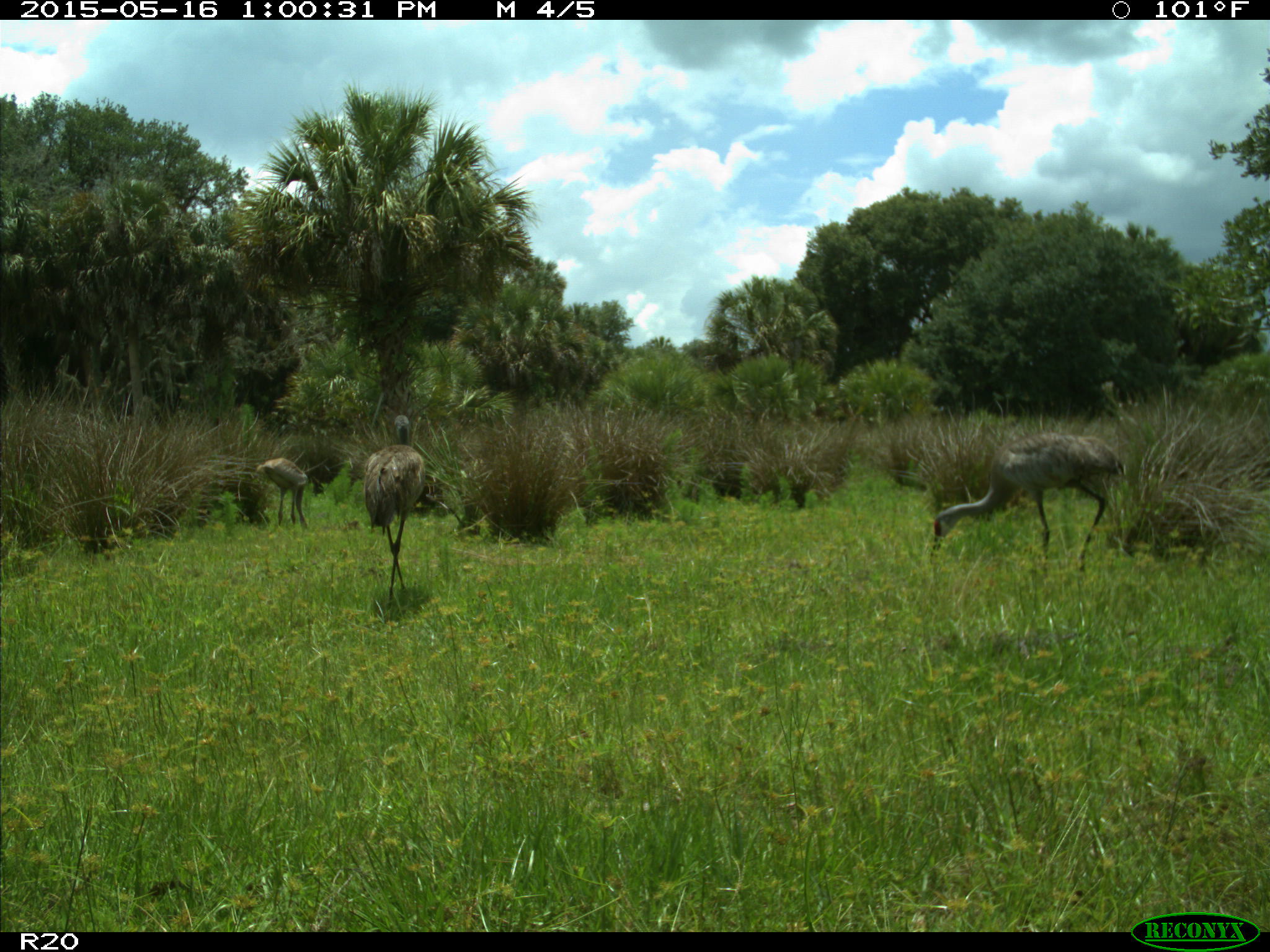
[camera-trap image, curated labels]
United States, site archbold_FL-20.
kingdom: Animalia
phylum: Chordata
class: Aves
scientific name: Aves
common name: birds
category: unidentified bird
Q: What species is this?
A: Unidentified bird (birds) (Aves).